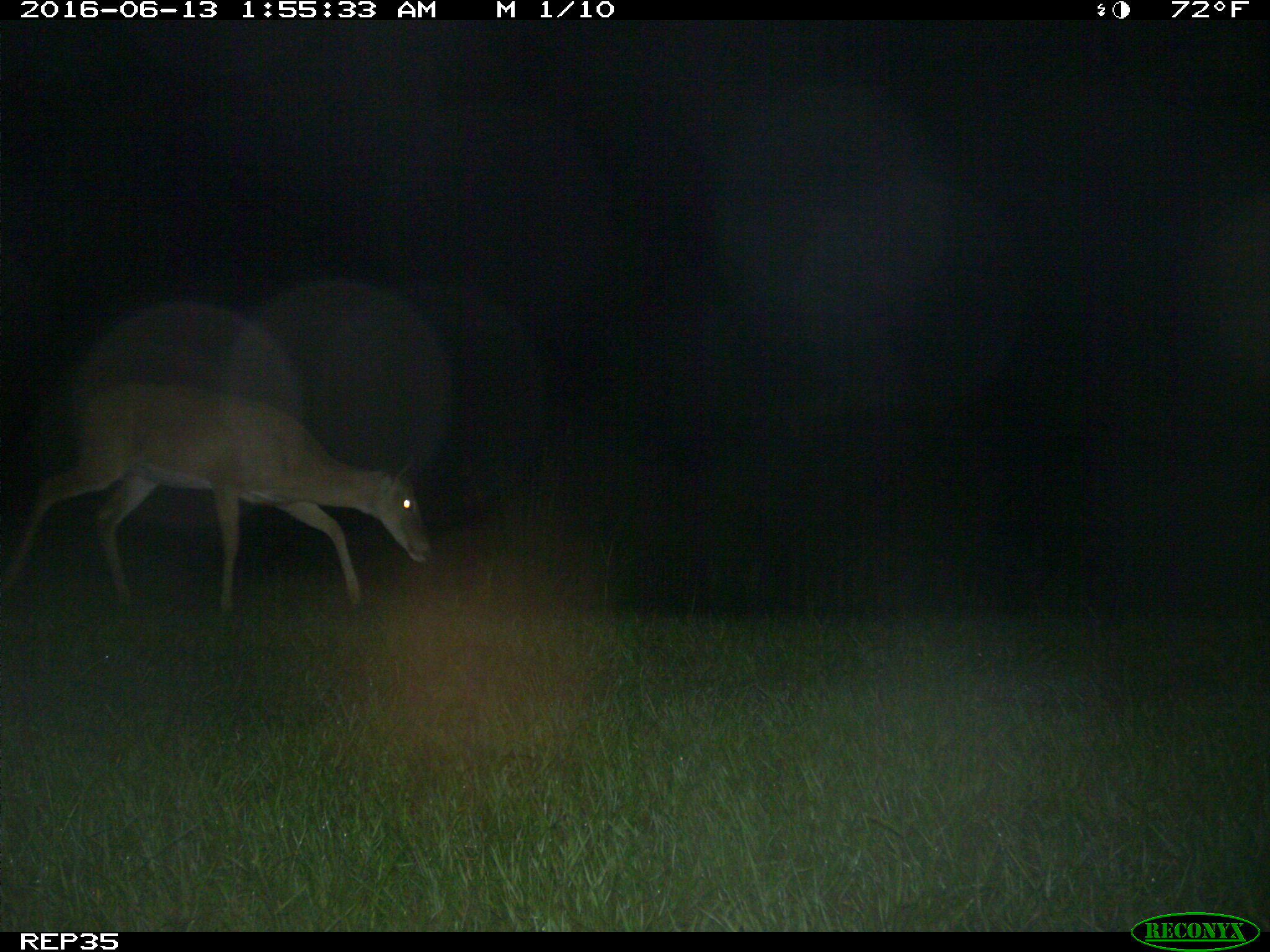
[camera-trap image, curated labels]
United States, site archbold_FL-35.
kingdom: Animalia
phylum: Chordata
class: Mammalia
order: Artiodactyla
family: Cervidae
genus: Odocoileus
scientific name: Odocoileus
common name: deer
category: unidentified deer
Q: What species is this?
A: Unidentified deer (deer) (Odocoileus).